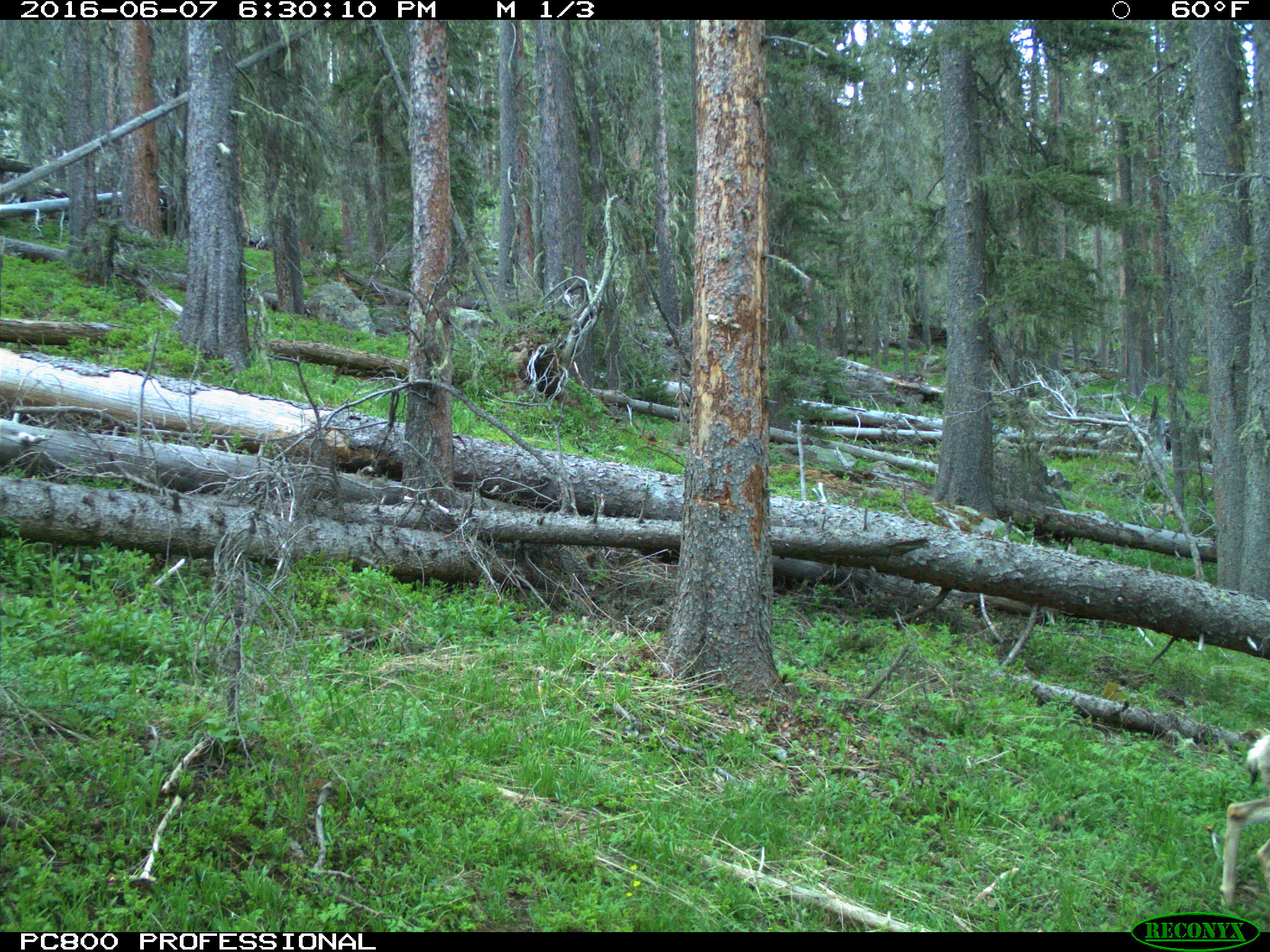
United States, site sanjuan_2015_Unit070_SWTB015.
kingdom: Animalia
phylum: Chordata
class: Mammalia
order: Artiodactyla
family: Cervidae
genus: Odocoileus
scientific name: Odocoileus hemionus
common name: mule deer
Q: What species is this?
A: Odocoileus hemionus (mule deer).